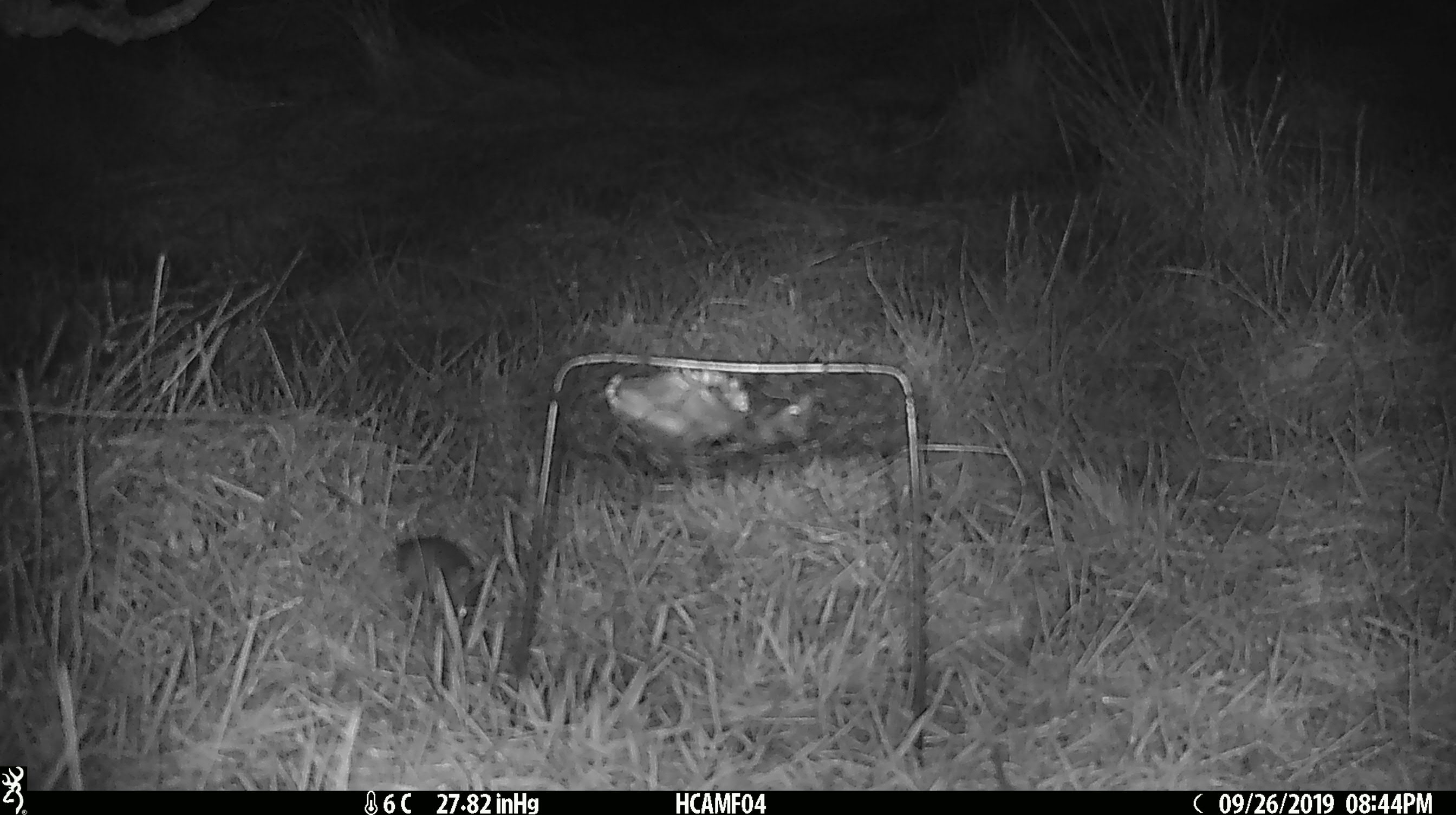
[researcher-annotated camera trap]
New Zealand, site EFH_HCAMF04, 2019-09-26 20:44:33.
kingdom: Animalia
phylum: Chordata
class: Mammalia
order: Rodentia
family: Muridae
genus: Mus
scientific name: Mus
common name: mouse